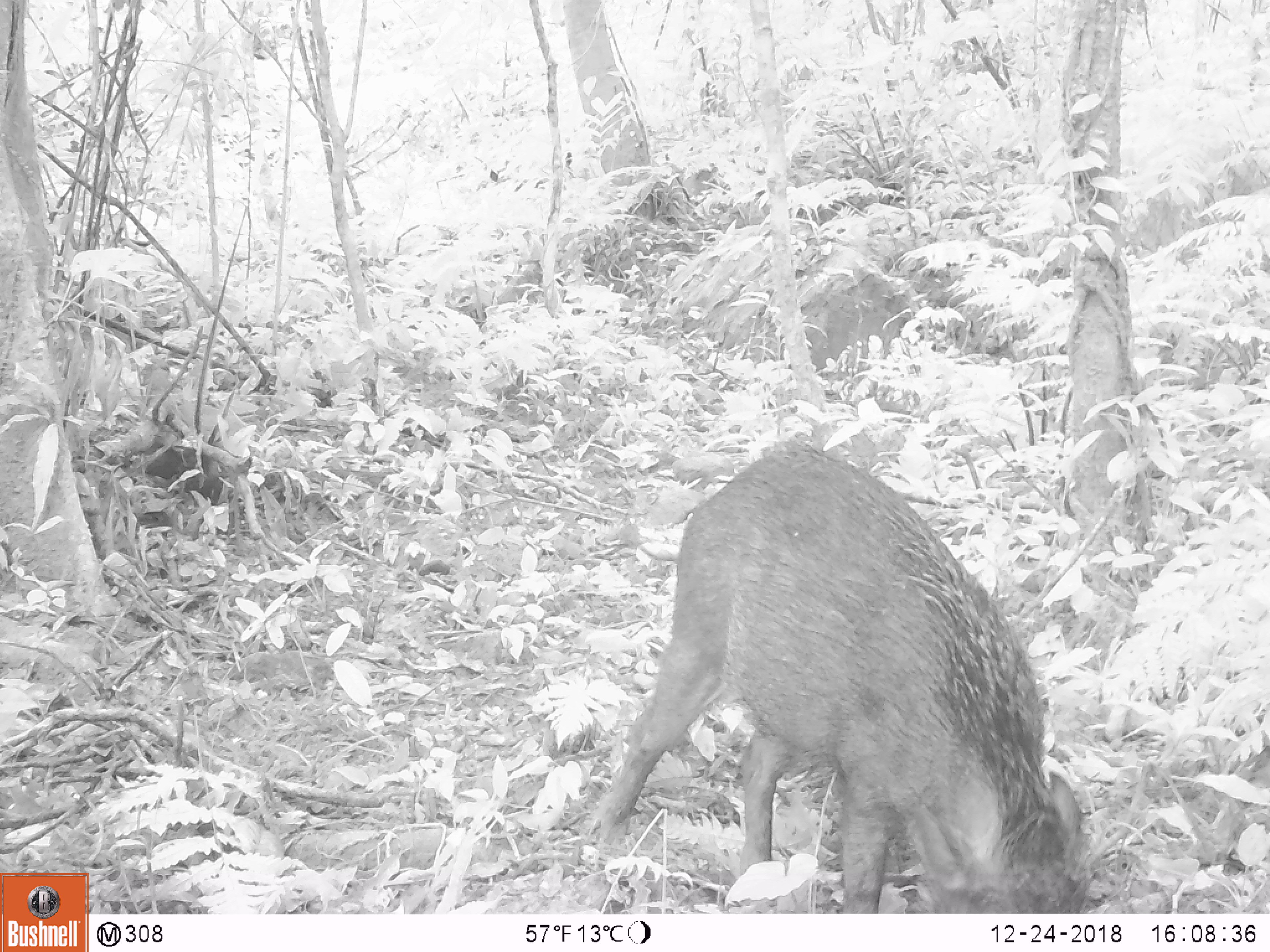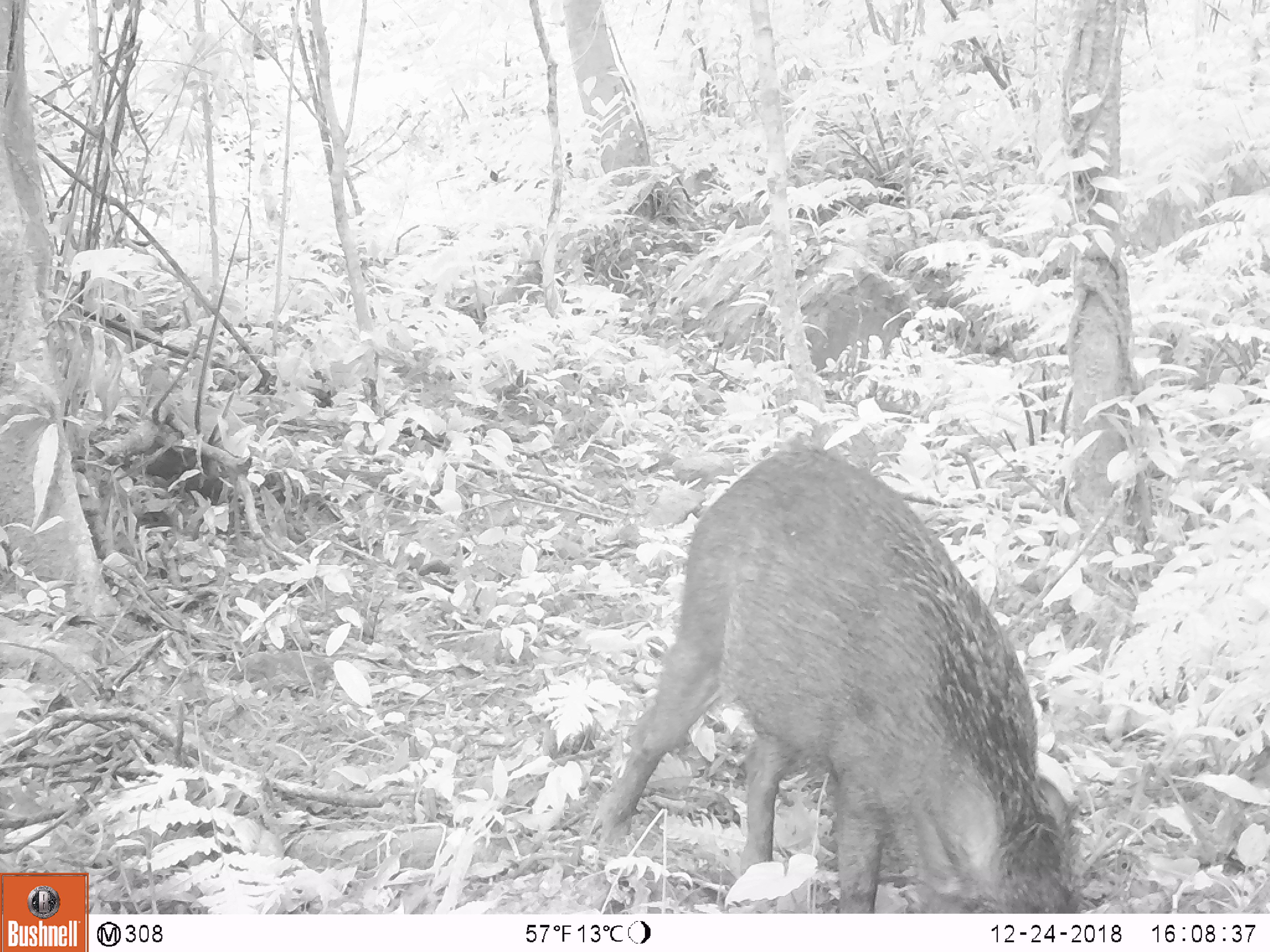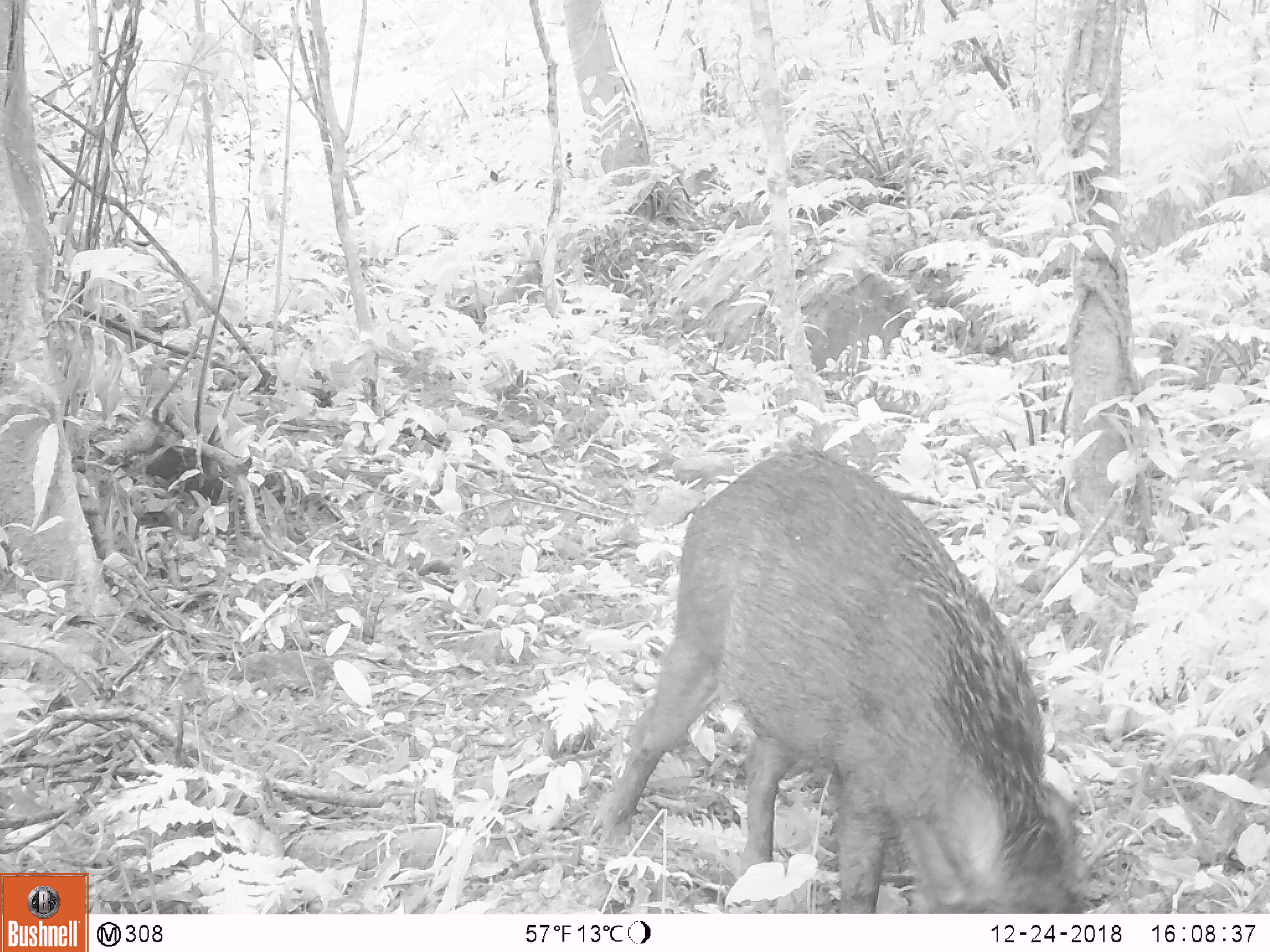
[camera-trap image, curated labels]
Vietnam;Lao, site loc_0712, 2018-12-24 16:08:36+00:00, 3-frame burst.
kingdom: Animalia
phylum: Chordata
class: Mammalia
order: Artiodactyla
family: Suidae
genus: Sus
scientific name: Sus scrofa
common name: eurasian wild pig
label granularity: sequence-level